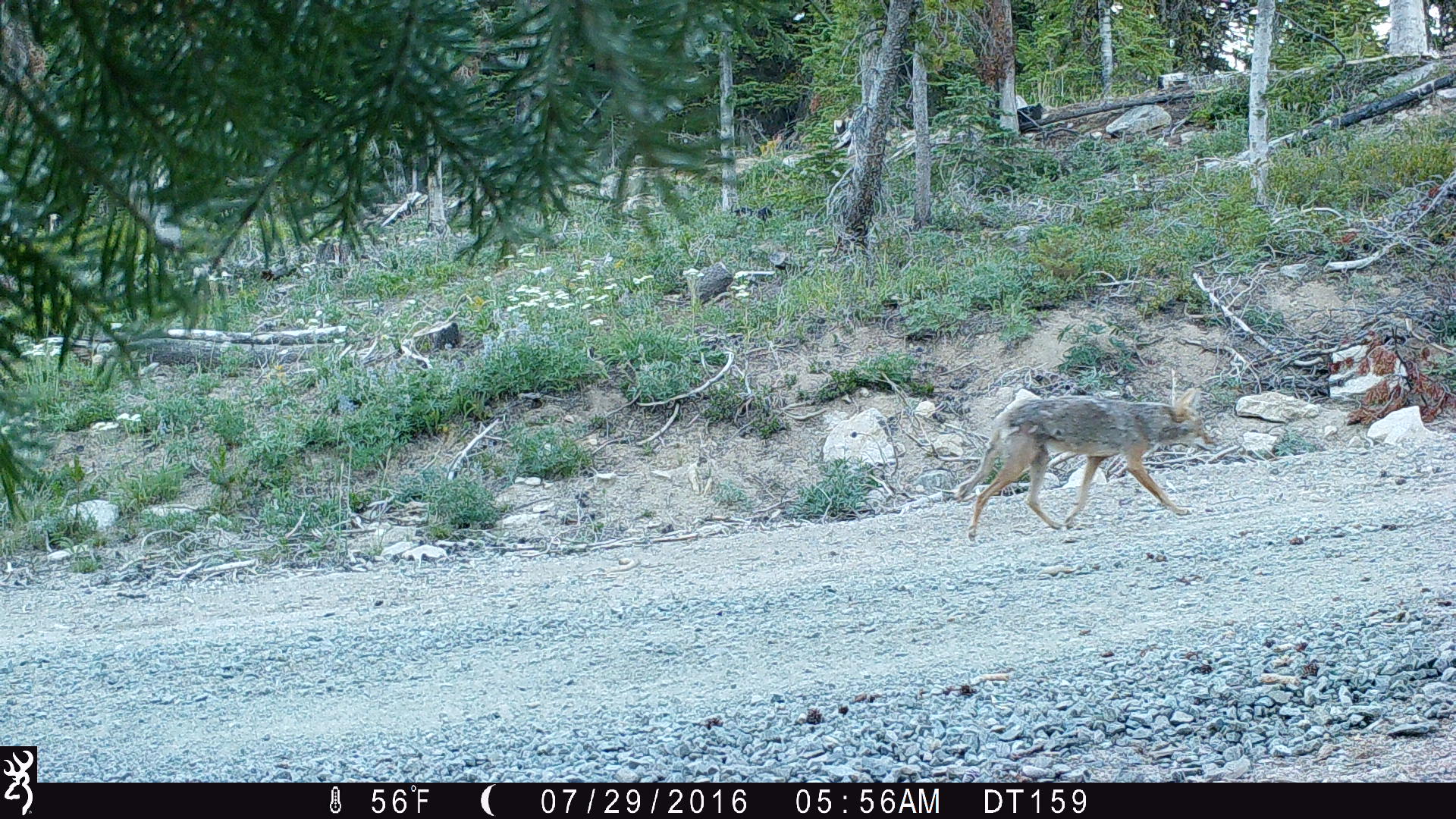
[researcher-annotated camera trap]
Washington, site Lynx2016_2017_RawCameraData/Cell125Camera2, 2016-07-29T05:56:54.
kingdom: Animalia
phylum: Chordata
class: Mammalia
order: Carnivora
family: Canidae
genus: Canis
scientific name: Canis latrans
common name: coyote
Canis latrans (coyote). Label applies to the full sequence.